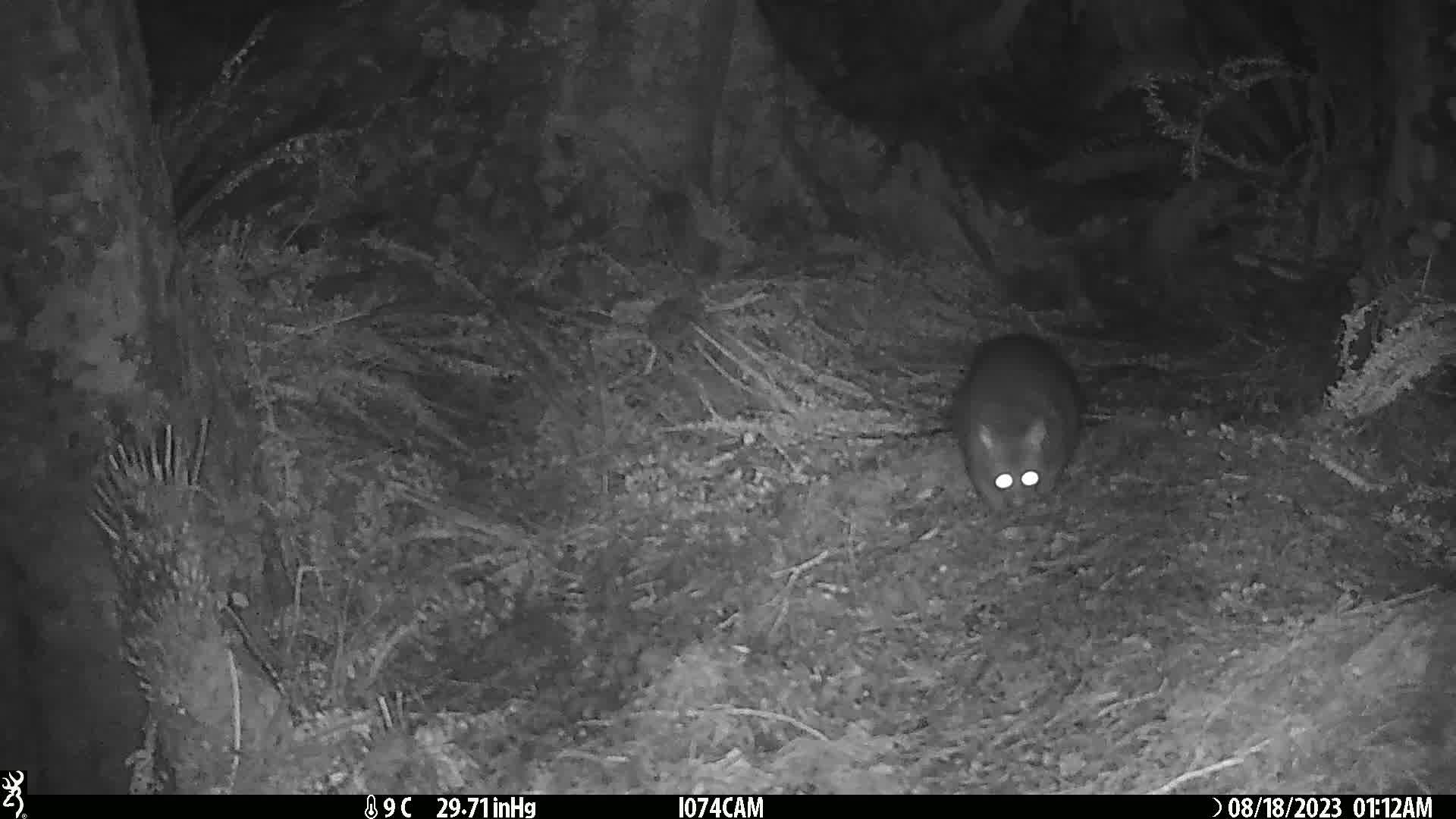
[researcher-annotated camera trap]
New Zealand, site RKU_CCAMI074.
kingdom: Animalia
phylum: Chordata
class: Mammalia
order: Diprotodontia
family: Phalangeridae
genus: Trichosurus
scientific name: Trichosurus vulpecula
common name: common brushtail possum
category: possum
Possum (common brushtail possum) (Trichosurus vulpecula).